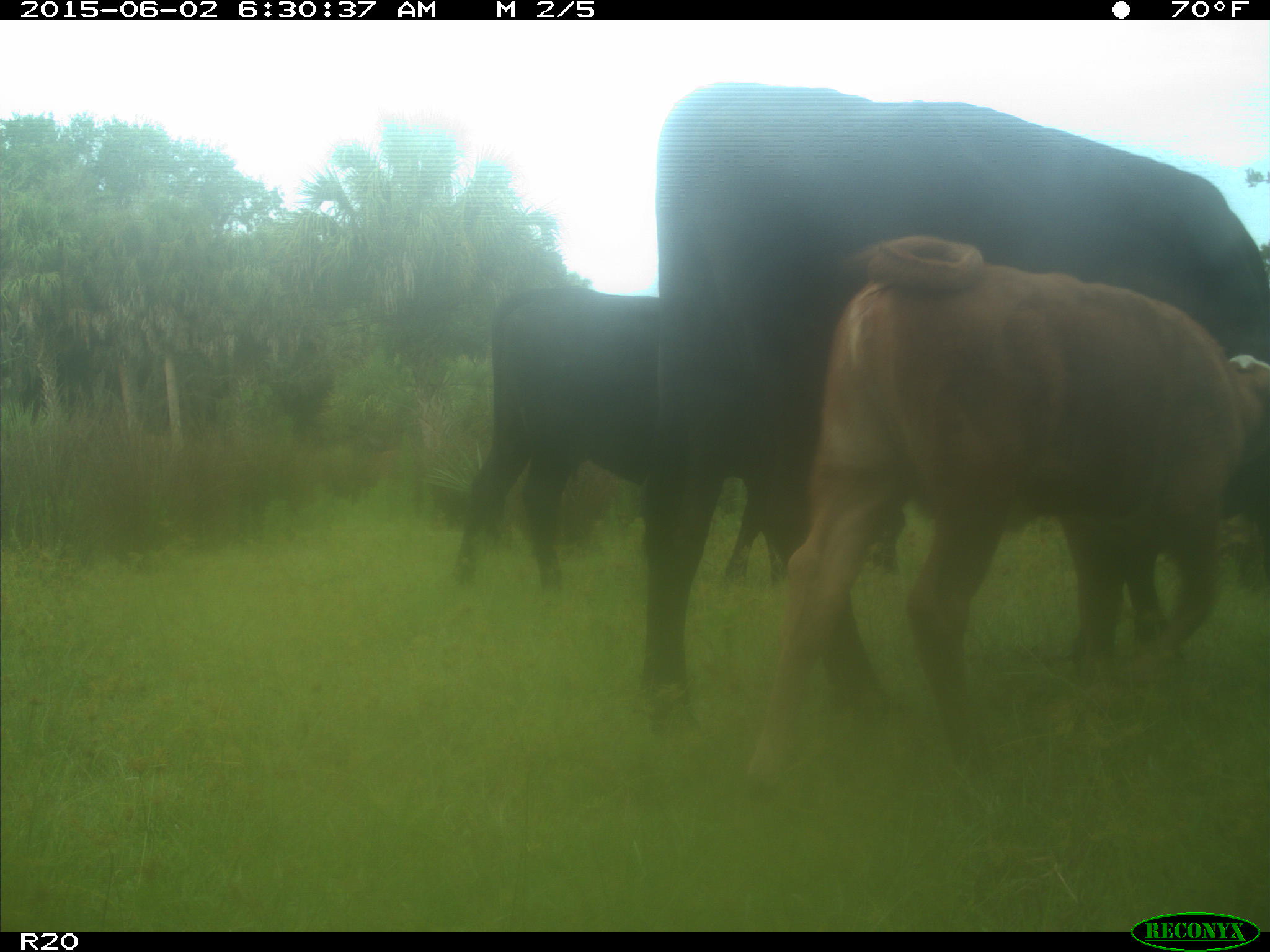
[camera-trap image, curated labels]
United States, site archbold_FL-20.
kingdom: Animalia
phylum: Chordata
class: Mammalia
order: Artiodactyla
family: Bovidae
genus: Bos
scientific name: Bos taurus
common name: domestic cow